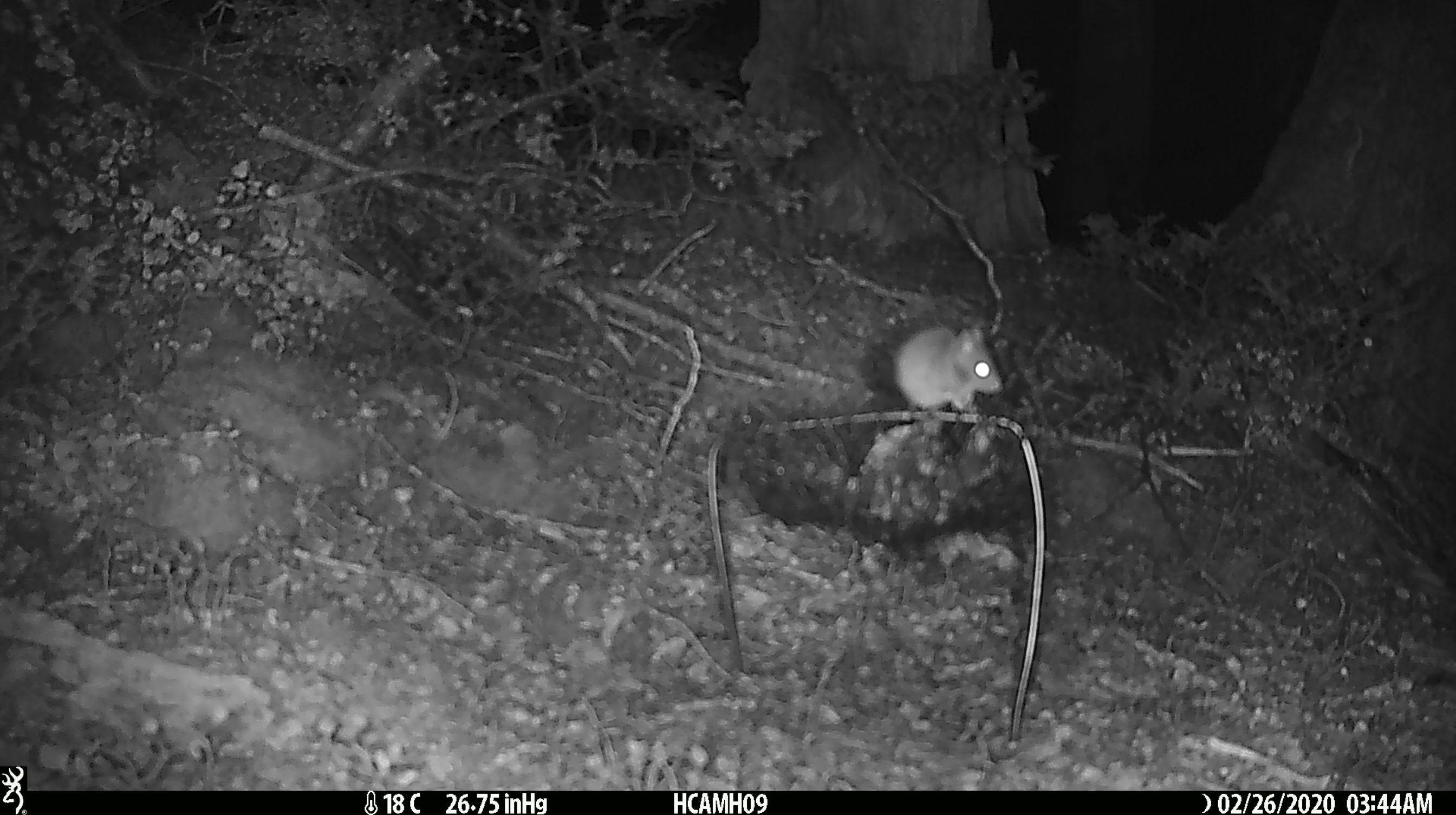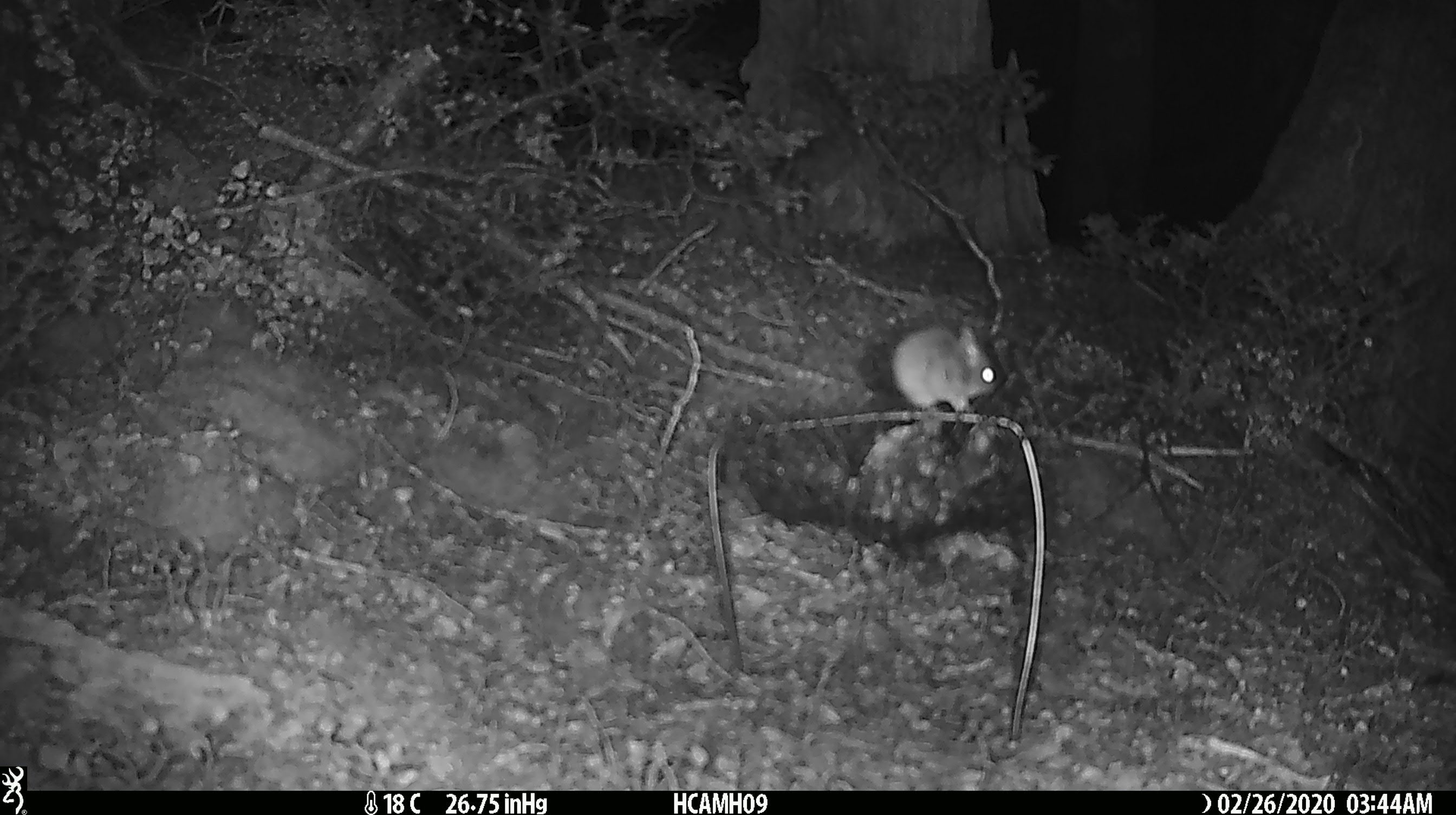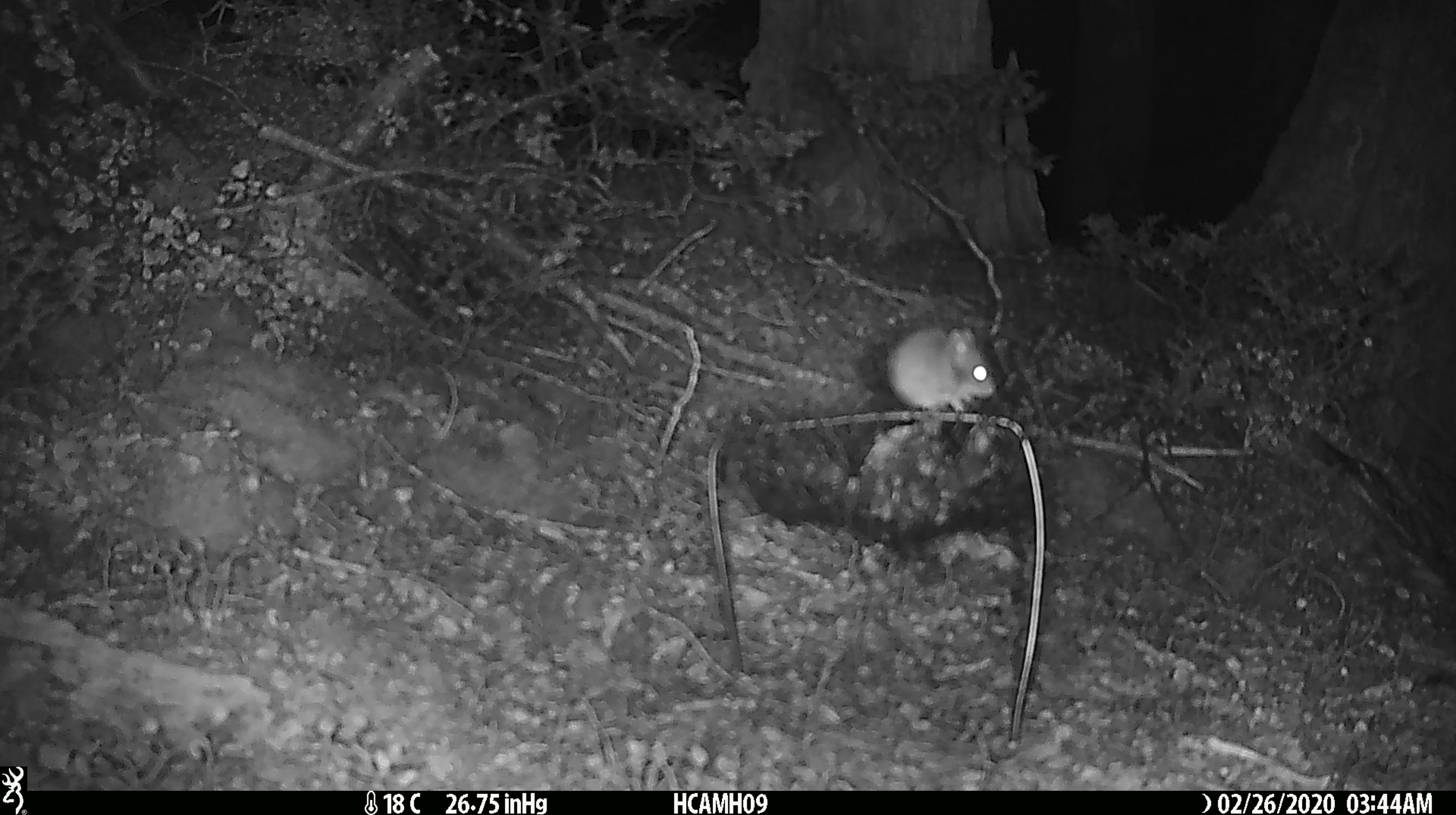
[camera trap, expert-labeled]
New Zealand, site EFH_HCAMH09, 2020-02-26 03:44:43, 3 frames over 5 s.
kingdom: Animalia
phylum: Chordata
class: Mammalia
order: Rodentia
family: Muridae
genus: Mus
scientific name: Mus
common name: mouse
Mouse (Mus).